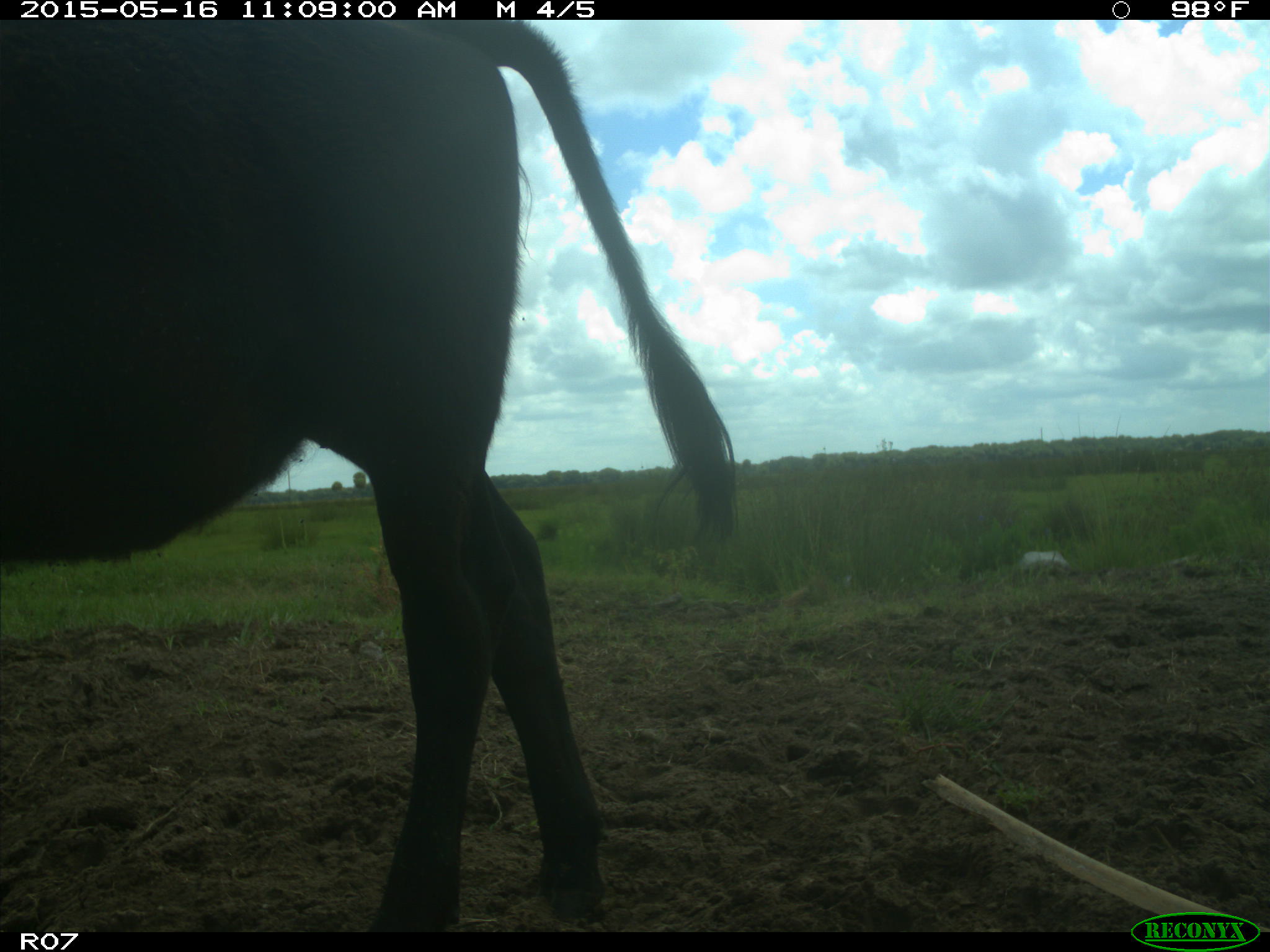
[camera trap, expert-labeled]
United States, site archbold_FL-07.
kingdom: Animalia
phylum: Chordata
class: Mammalia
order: Artiodactyla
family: Bovidae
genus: Bos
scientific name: Bos taurus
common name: domestic cow